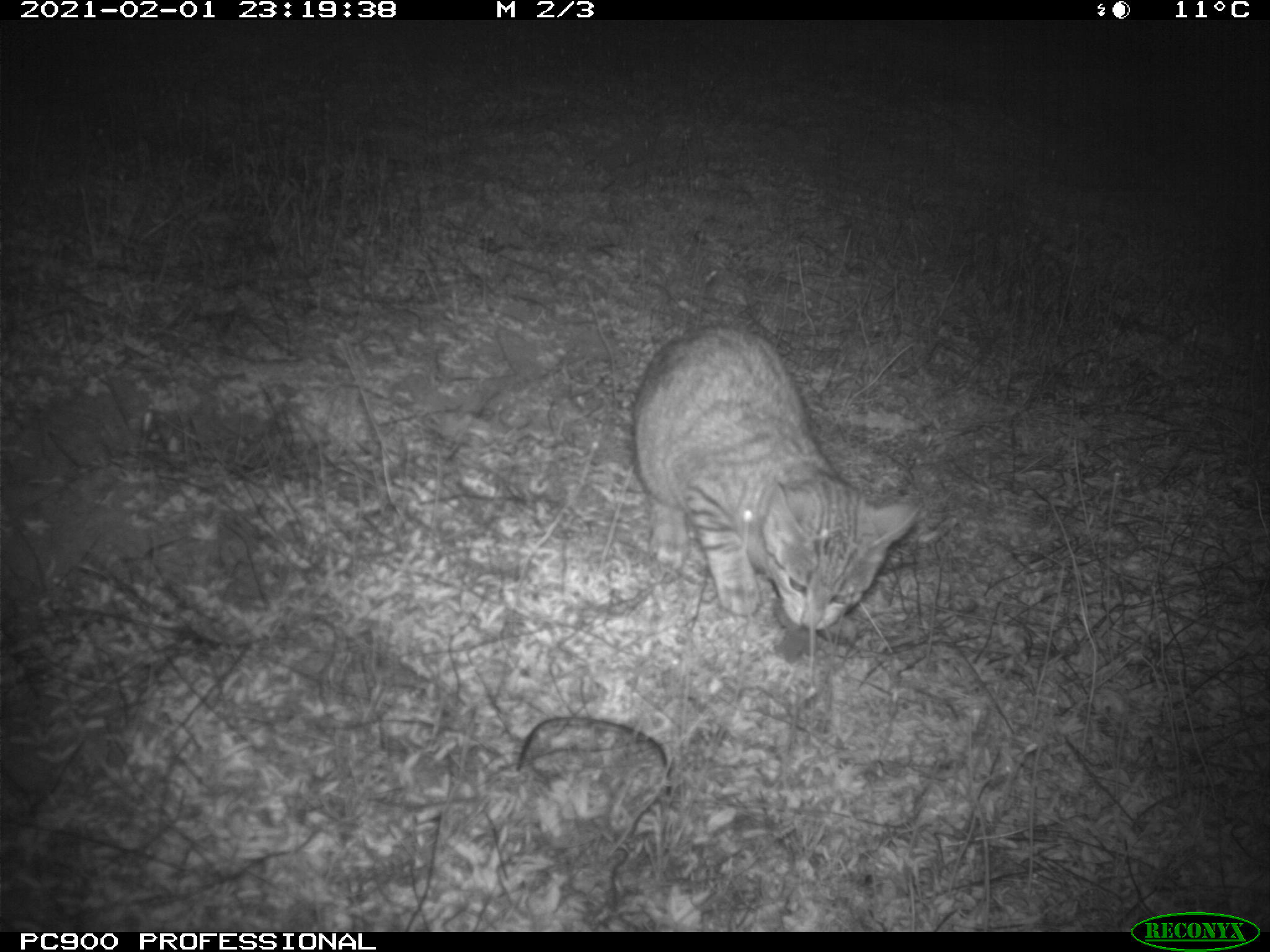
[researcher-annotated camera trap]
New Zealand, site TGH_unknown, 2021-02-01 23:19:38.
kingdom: Animalia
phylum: Chordata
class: Mammalia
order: Carnivora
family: Felidae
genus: Felis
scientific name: Felis catus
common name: domestic cat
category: cat